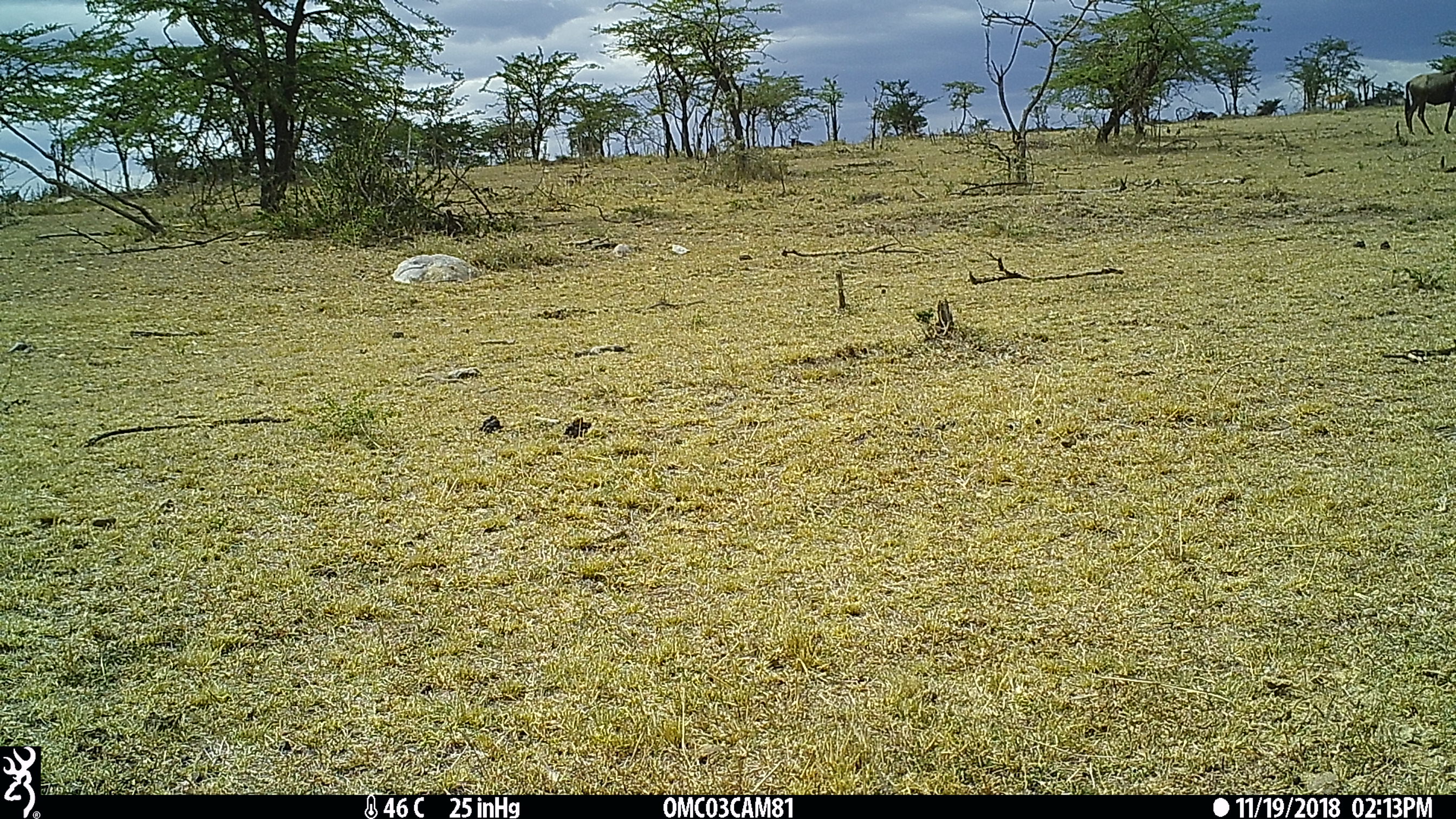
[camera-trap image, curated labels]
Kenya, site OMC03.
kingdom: Animalia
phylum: Chordata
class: Mammalia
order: Artiodactyla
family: Bovidae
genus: Connochaetes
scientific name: Connochaetes taurinus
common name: blue wildebeest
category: wildebeest